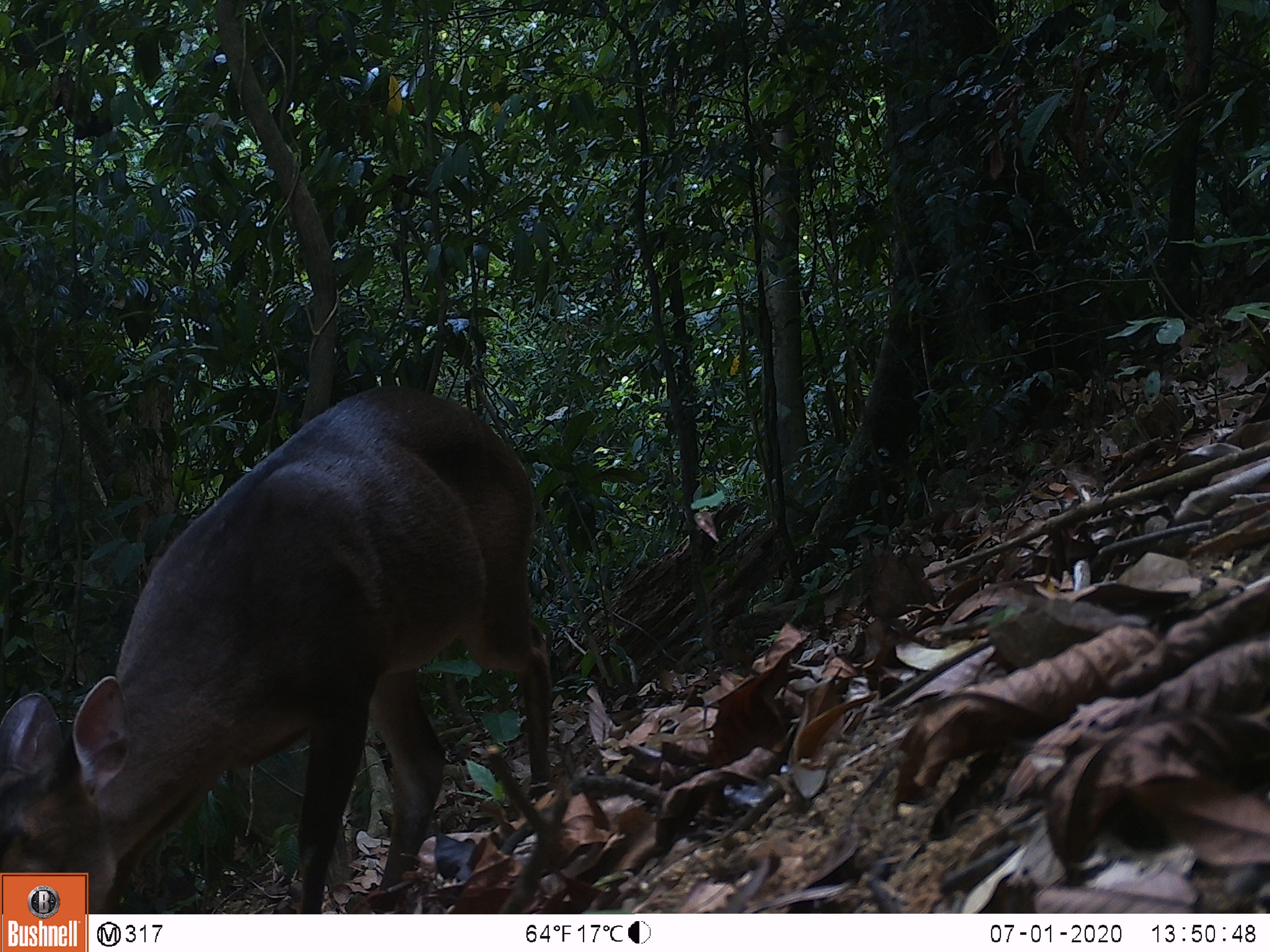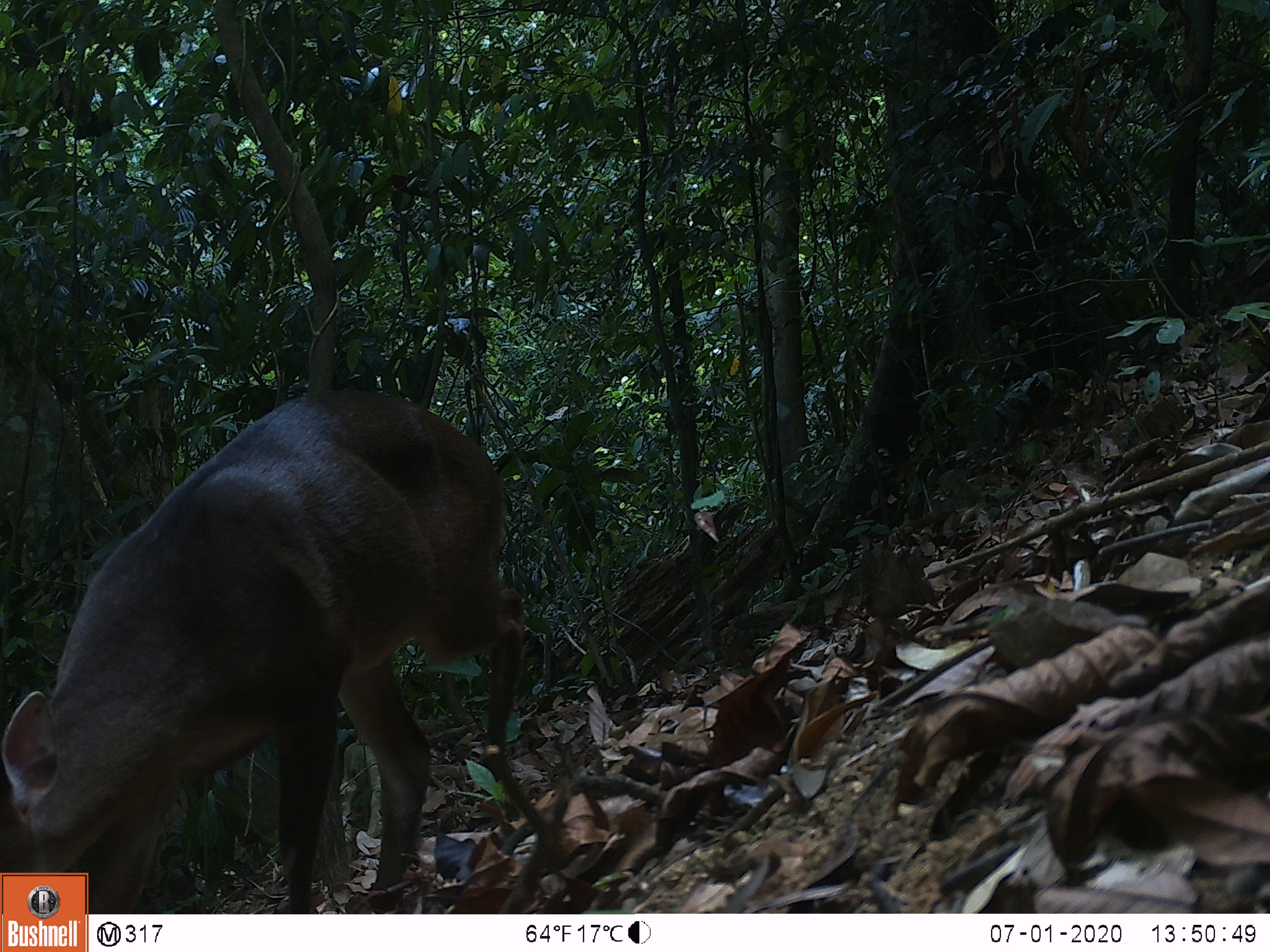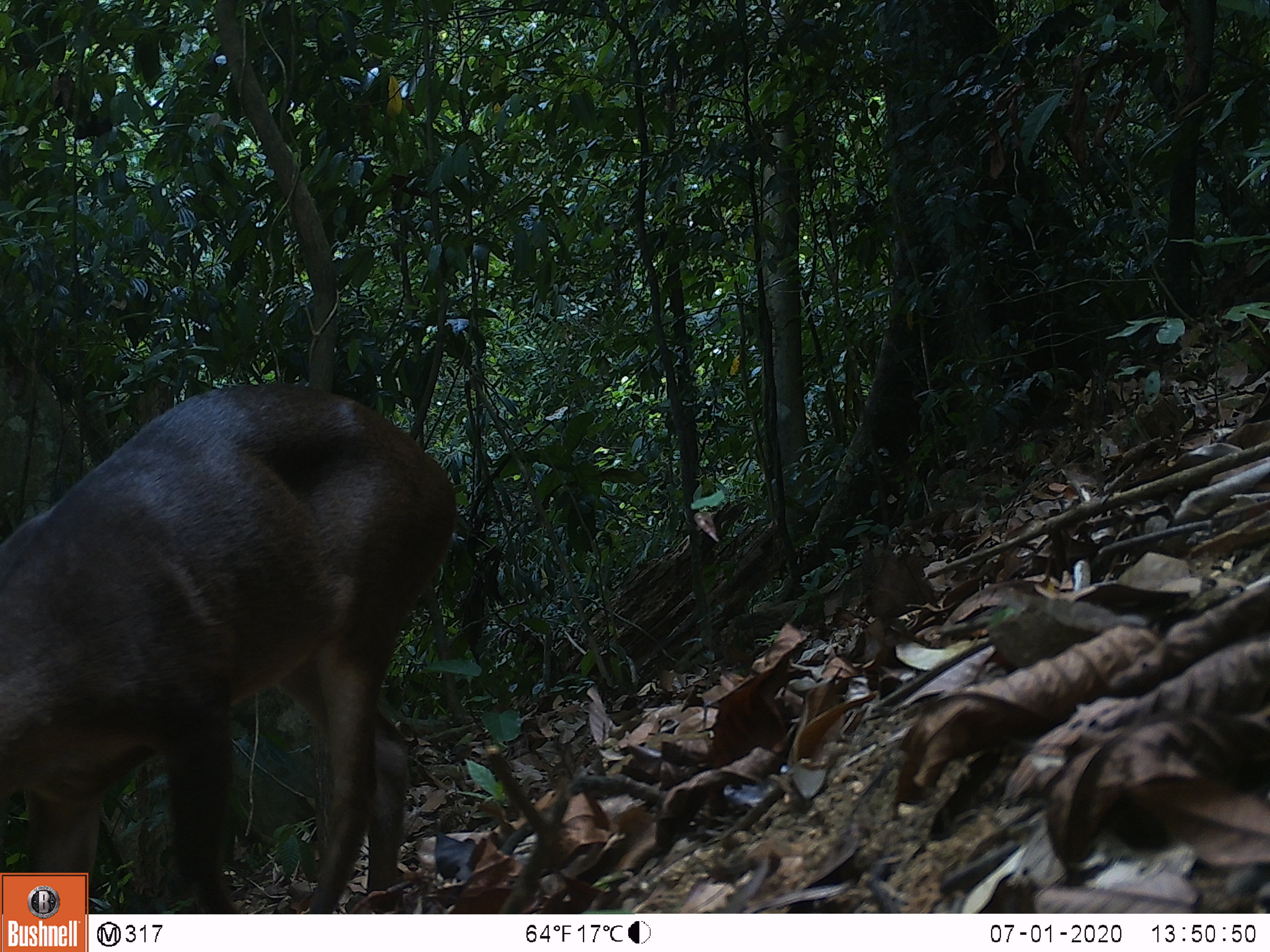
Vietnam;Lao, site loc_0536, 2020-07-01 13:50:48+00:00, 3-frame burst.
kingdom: Animalia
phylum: Chordata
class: Mammalia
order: Artiodactyla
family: Cervidae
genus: Muntiacus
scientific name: Muntiacus vuquangensis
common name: large-antlered muntjac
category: large antlered muntjac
Large antlered muntjac (large-antlered muntjac) (Muntiacus vuquangensis). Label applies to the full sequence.